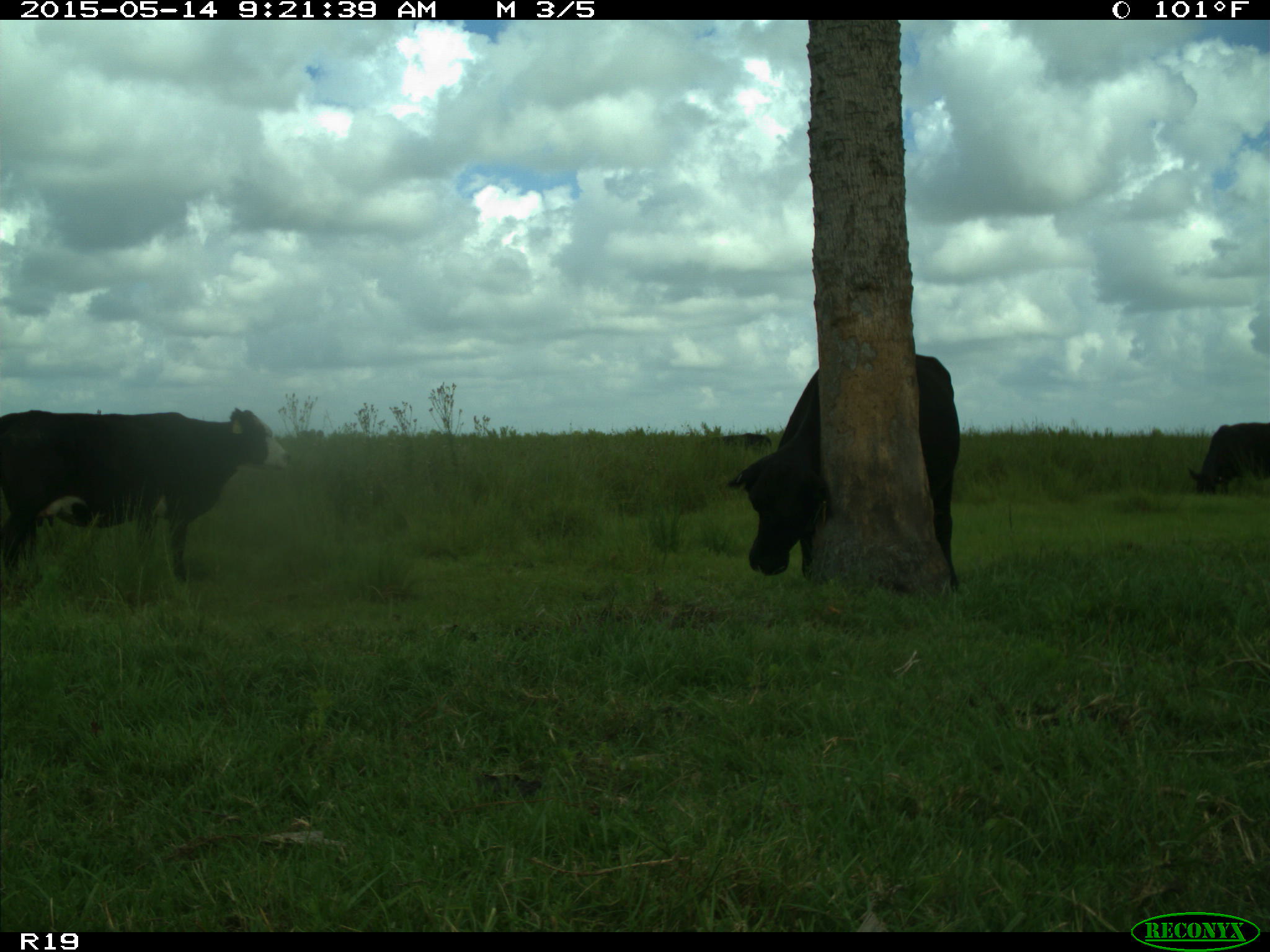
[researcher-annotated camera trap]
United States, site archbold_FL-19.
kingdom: Animalia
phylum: Chordata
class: Mammalia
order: Artiodactyla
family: Bovidae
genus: Bos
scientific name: Bos taurus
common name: domestic cow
Bos taurus (domestic cow).